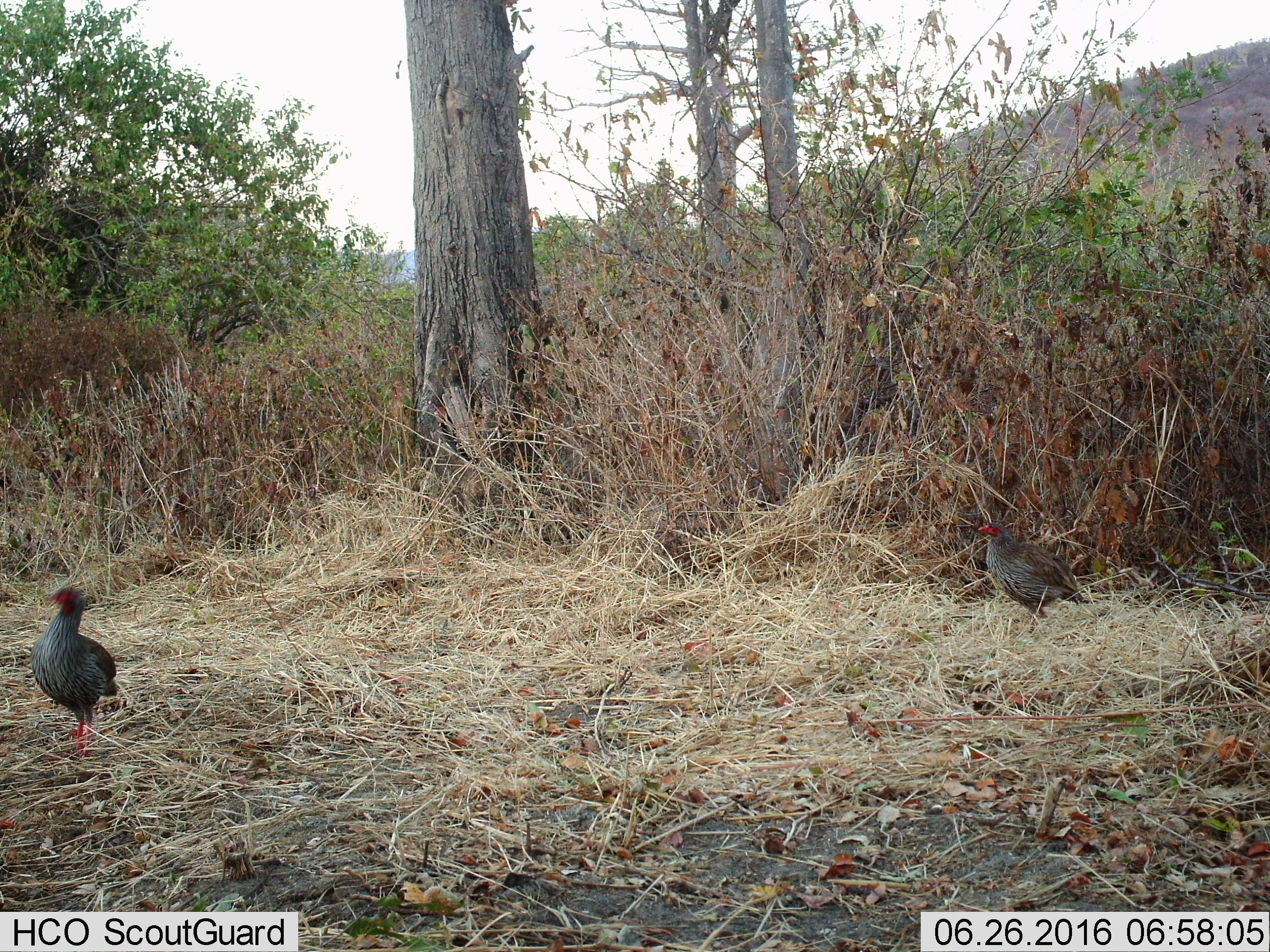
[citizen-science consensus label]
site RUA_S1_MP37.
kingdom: Animalia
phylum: Chordata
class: Aves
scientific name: Aves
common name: bird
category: birdother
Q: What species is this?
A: Birdother (bird) (Aves).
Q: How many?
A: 2.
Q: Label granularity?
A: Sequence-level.